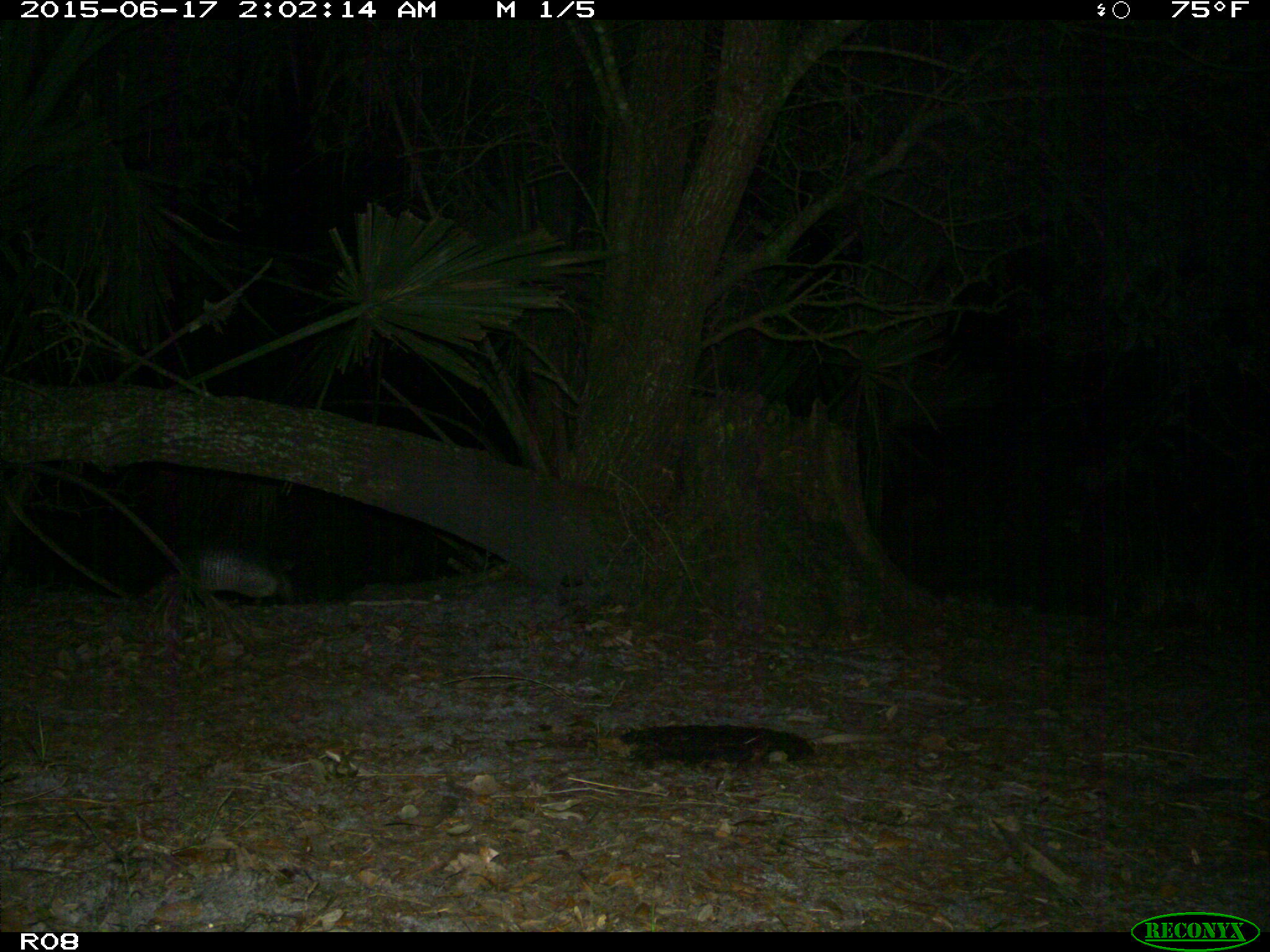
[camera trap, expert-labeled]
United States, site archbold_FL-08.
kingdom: Animalia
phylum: Chordata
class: Mammalia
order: Cingulata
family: Dasypodidae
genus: Dasypus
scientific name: Dasypus novemcinctus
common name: nine-banded armadillo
Dasypus novemcinctus (nine-banded armadillo).